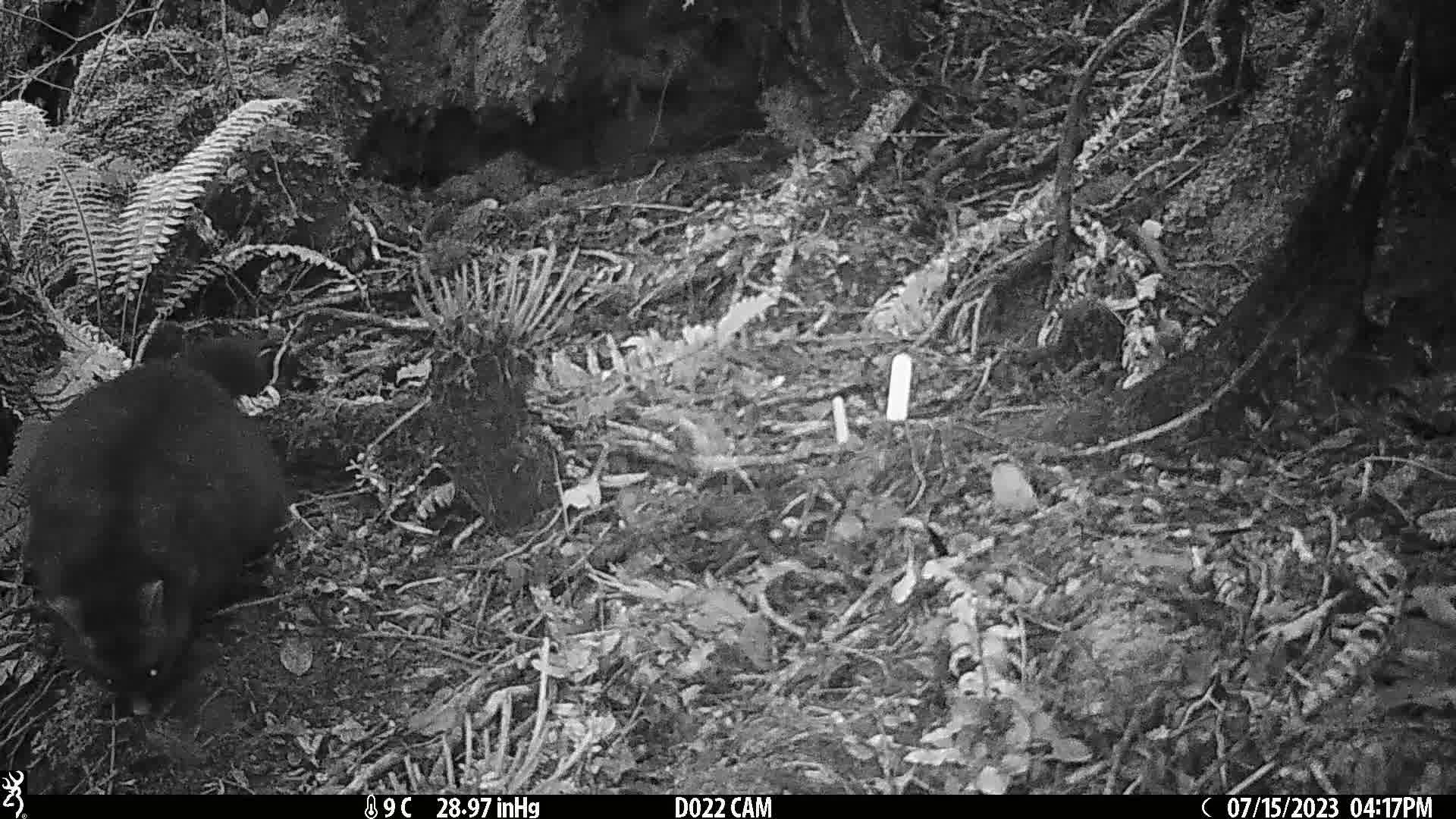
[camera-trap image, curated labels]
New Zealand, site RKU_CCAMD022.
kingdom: Animalia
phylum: Chordata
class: Mammalia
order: Diprotodontia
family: Phalangeridae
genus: Trichosurus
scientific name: Trichosurus vulpecula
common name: common brushtail possum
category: possum